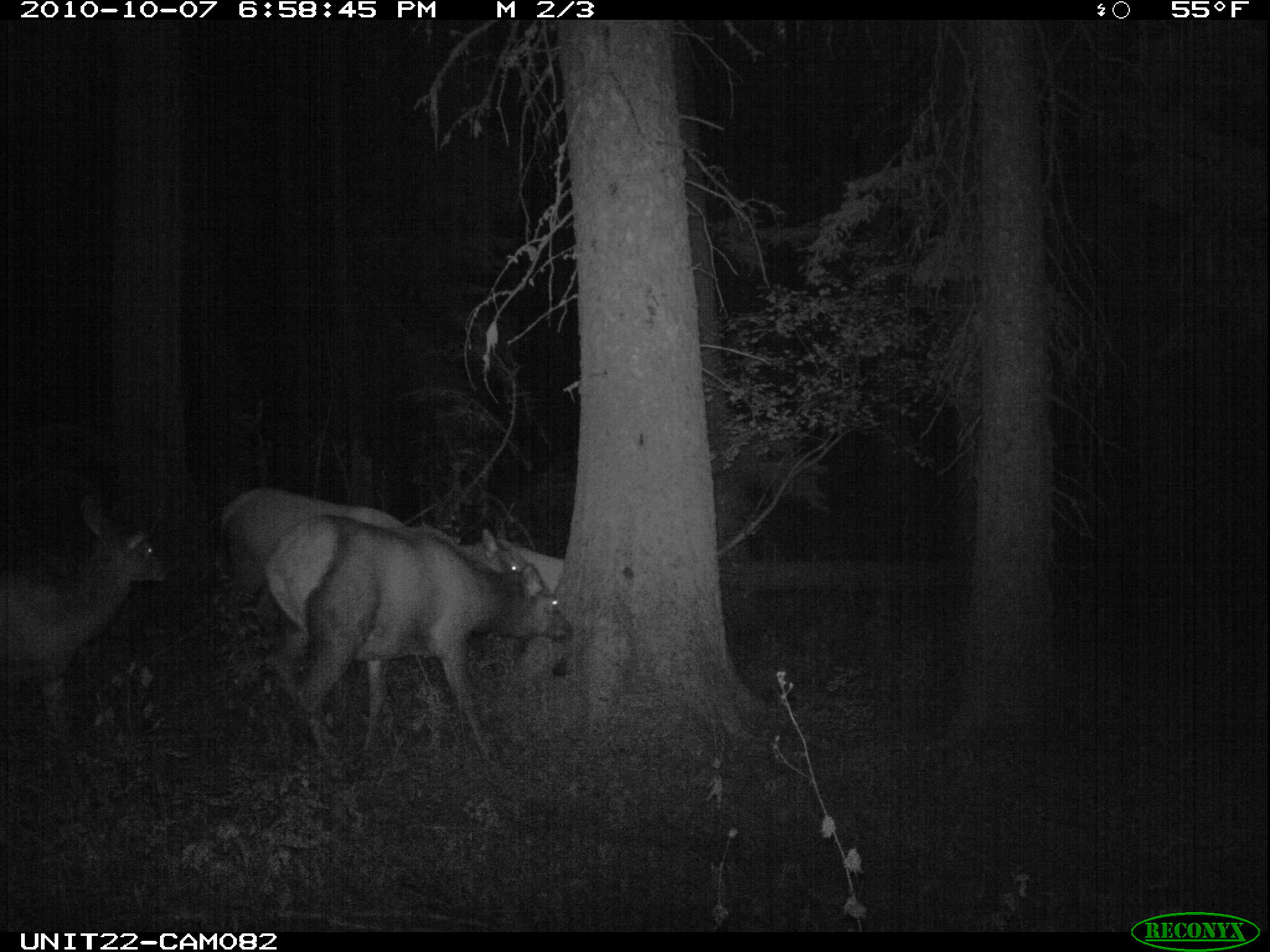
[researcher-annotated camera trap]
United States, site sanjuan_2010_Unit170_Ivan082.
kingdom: Animalia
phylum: Chordata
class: Mammalia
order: Artiodactyla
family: Cervidae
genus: Cervus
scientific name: Cervus elaphus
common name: red deer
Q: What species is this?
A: Cervus elaphus (red deer).